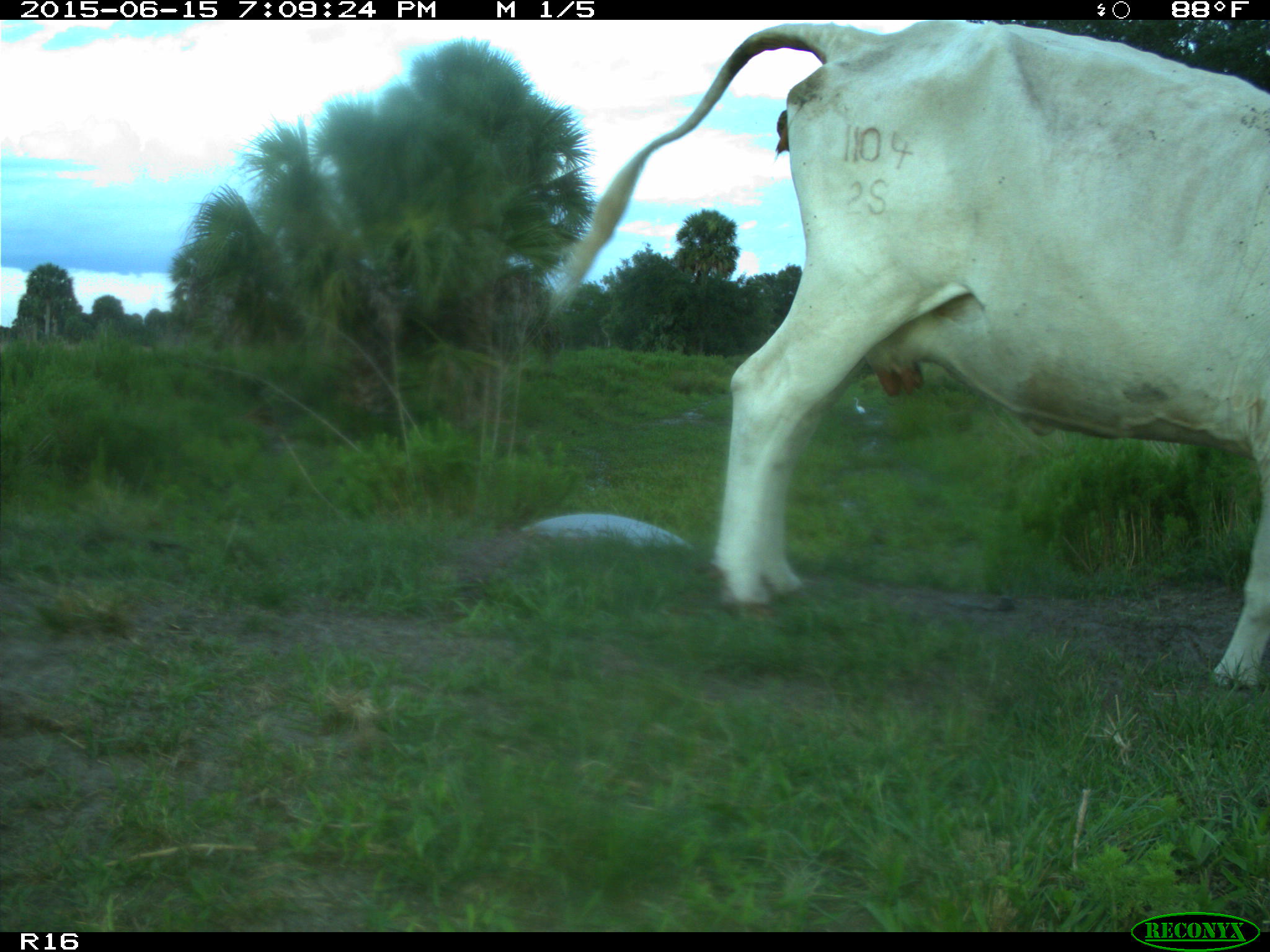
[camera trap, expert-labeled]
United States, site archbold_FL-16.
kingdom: Animalia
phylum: Chordata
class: Mammalia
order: Artiodactyla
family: Bovidae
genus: Bos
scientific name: Bos taurus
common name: domestic cow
Bos taurus (domestic cow).